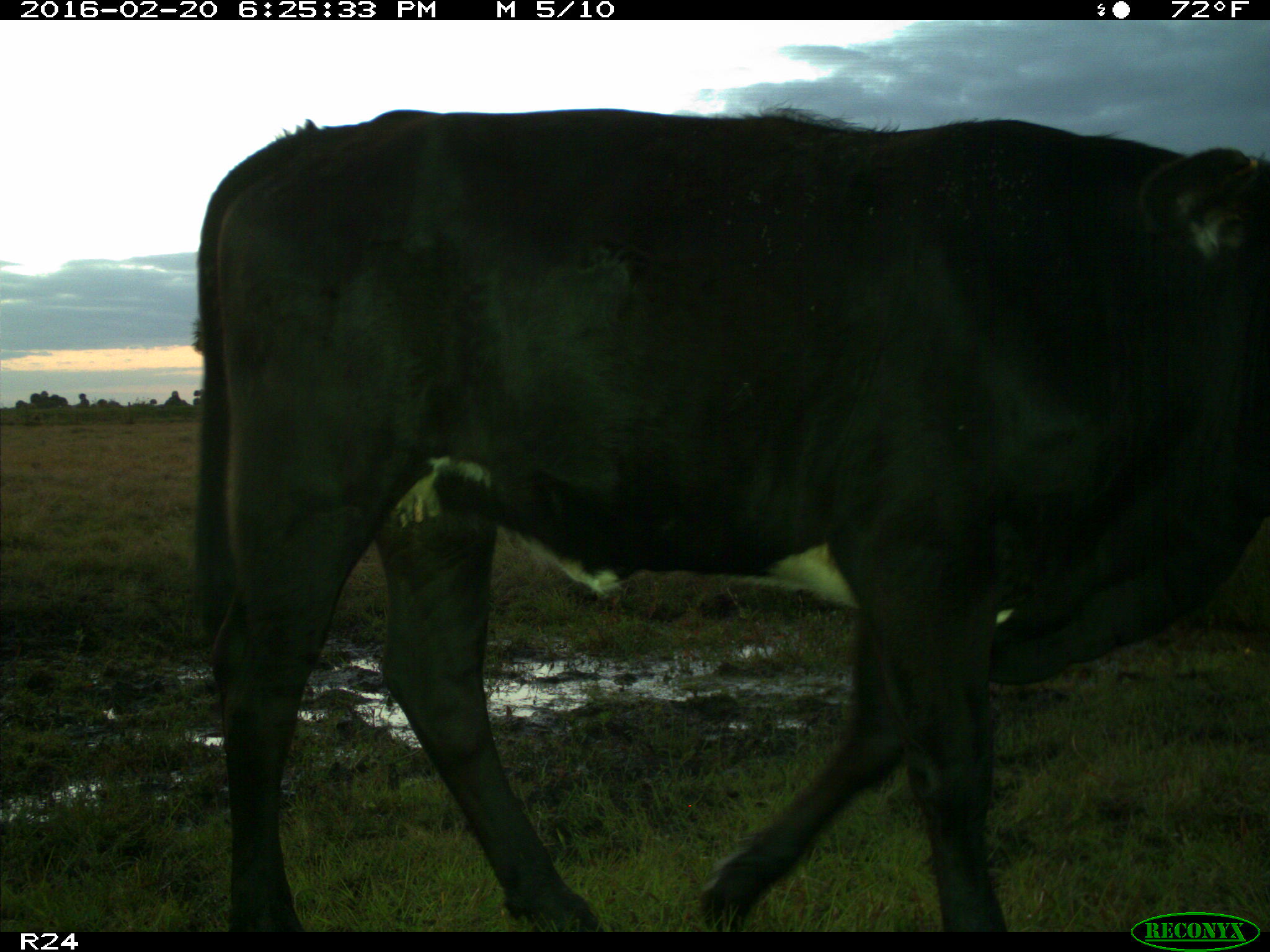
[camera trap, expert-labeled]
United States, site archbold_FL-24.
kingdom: Animalia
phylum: Chordata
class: Mammalia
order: Artiodactyla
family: Bovidae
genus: Bos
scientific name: Bos taurus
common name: domestic cow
Bos taurus (domestic cow).